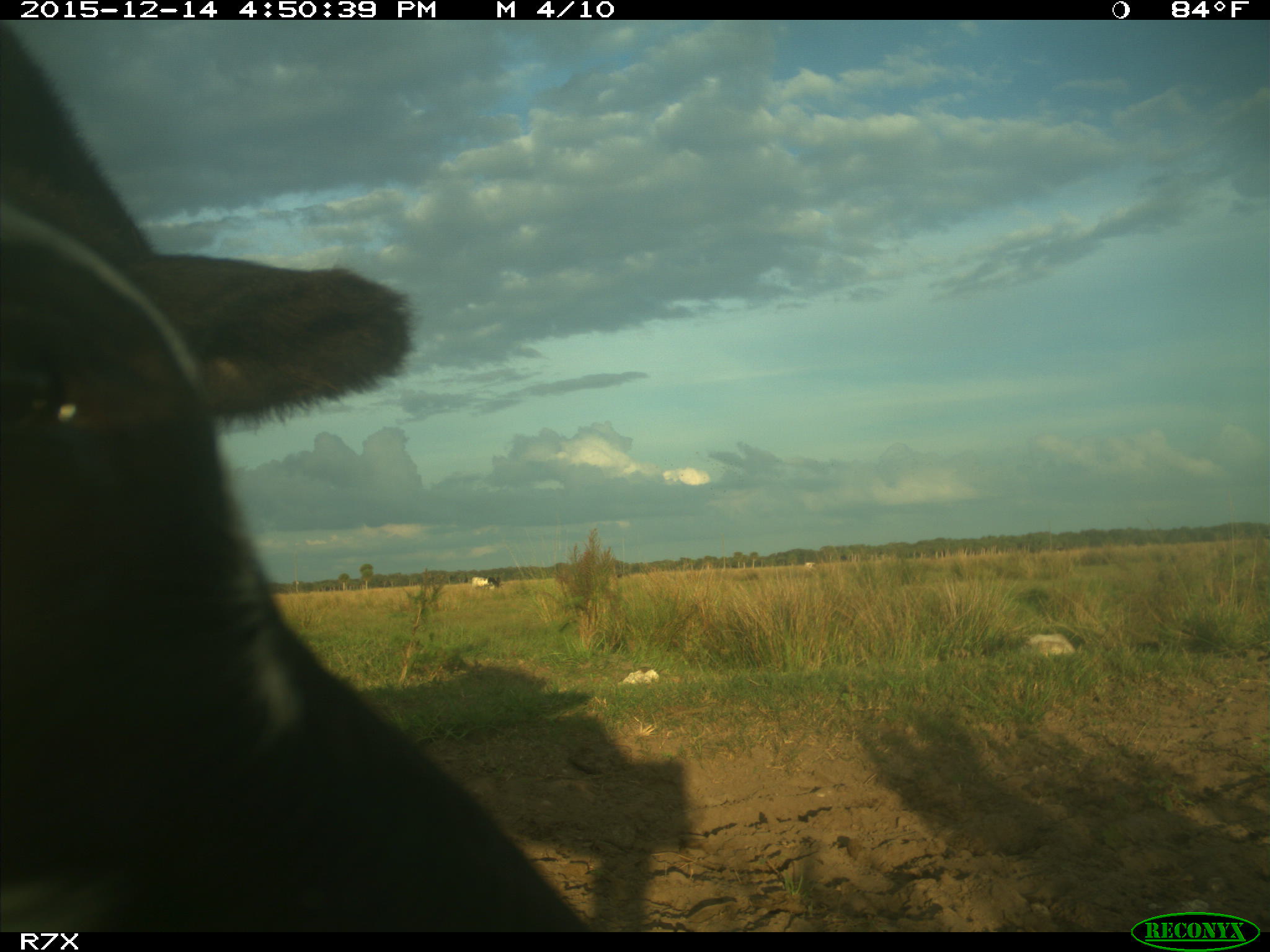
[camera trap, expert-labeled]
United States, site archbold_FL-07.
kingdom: Animalia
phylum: Chordata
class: Mammalia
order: Artiodactyla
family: Bovidae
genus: Bos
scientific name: Bos taurus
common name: domestic cow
Bos taurus (domestic cow).